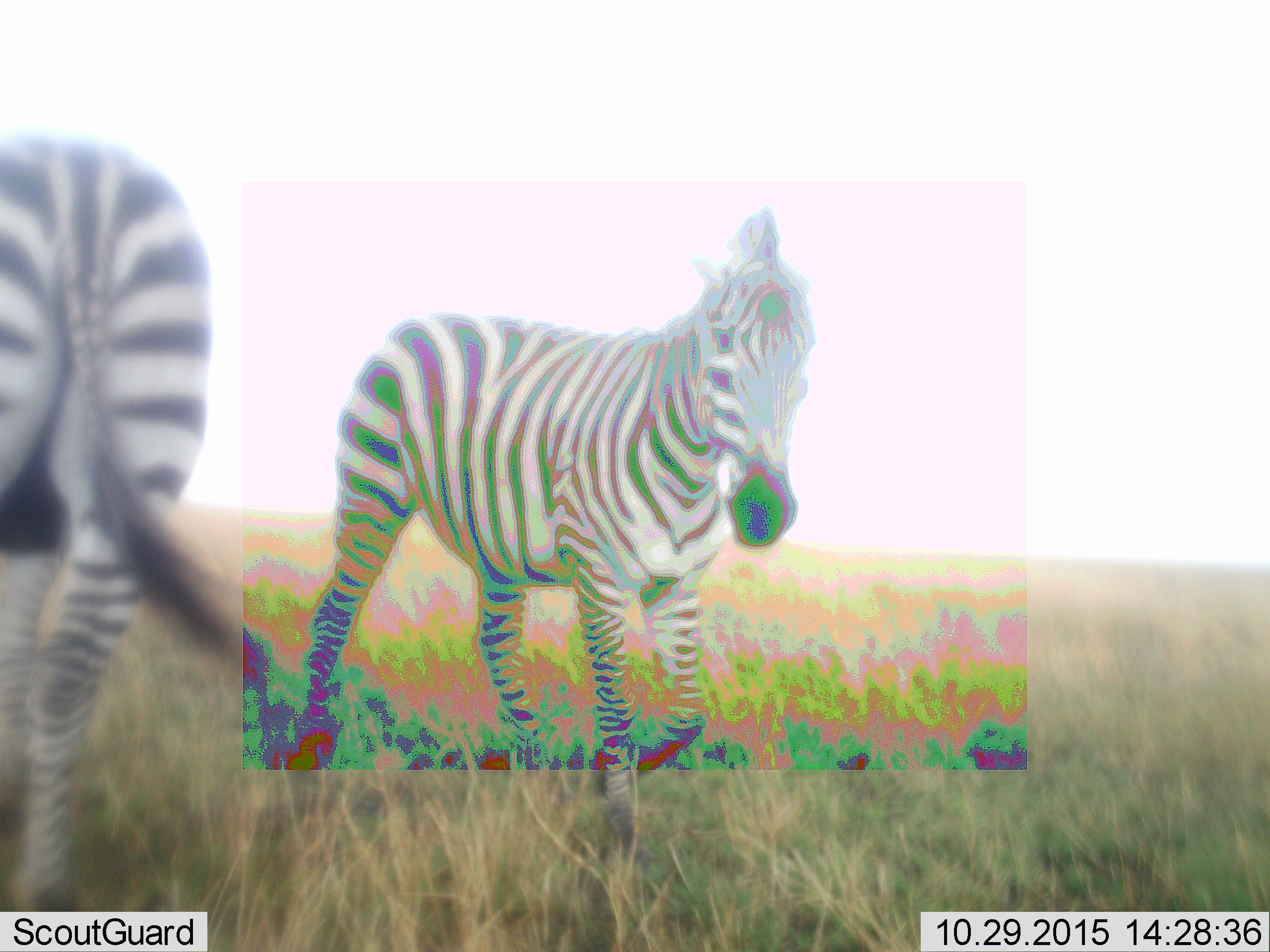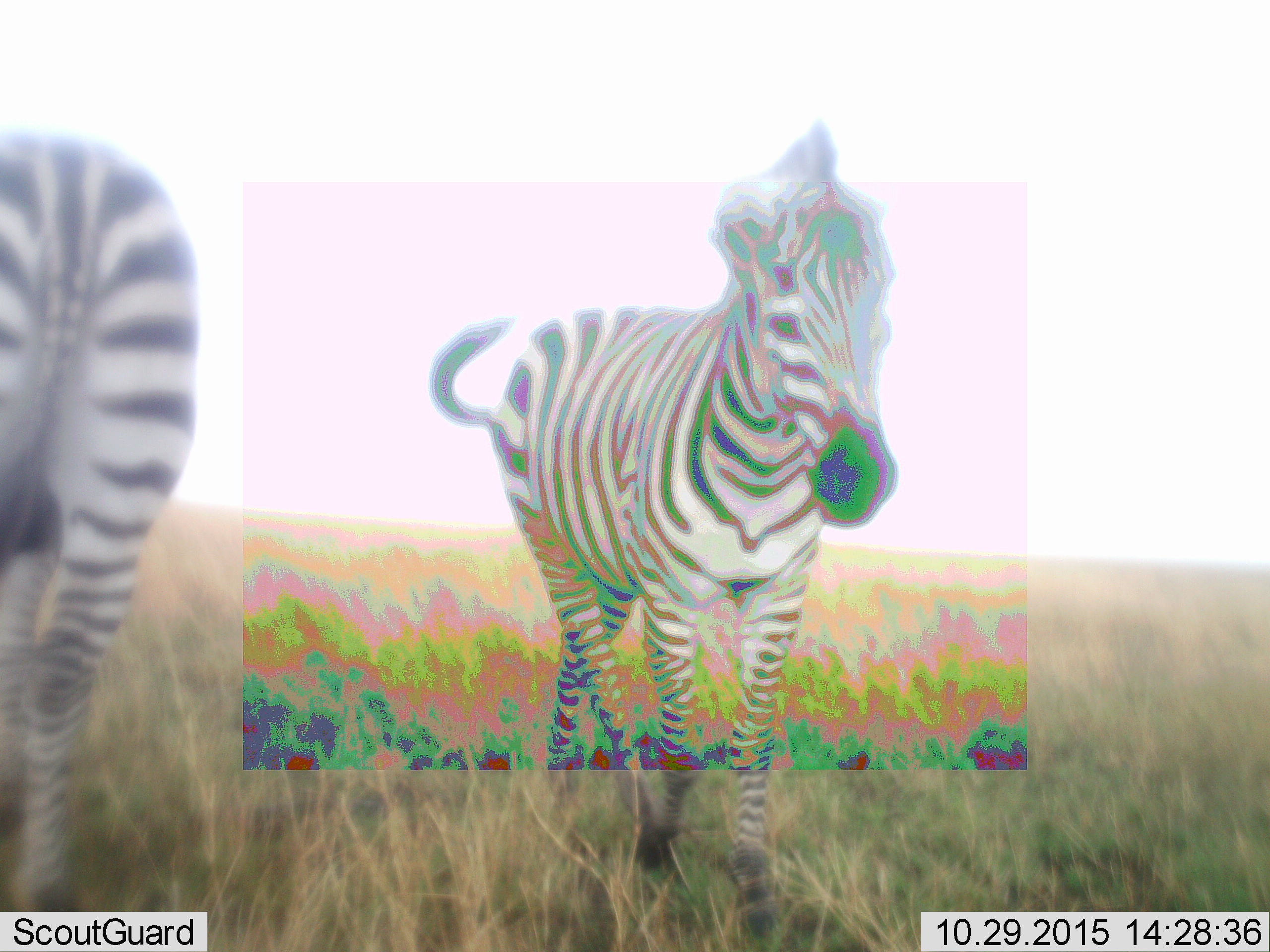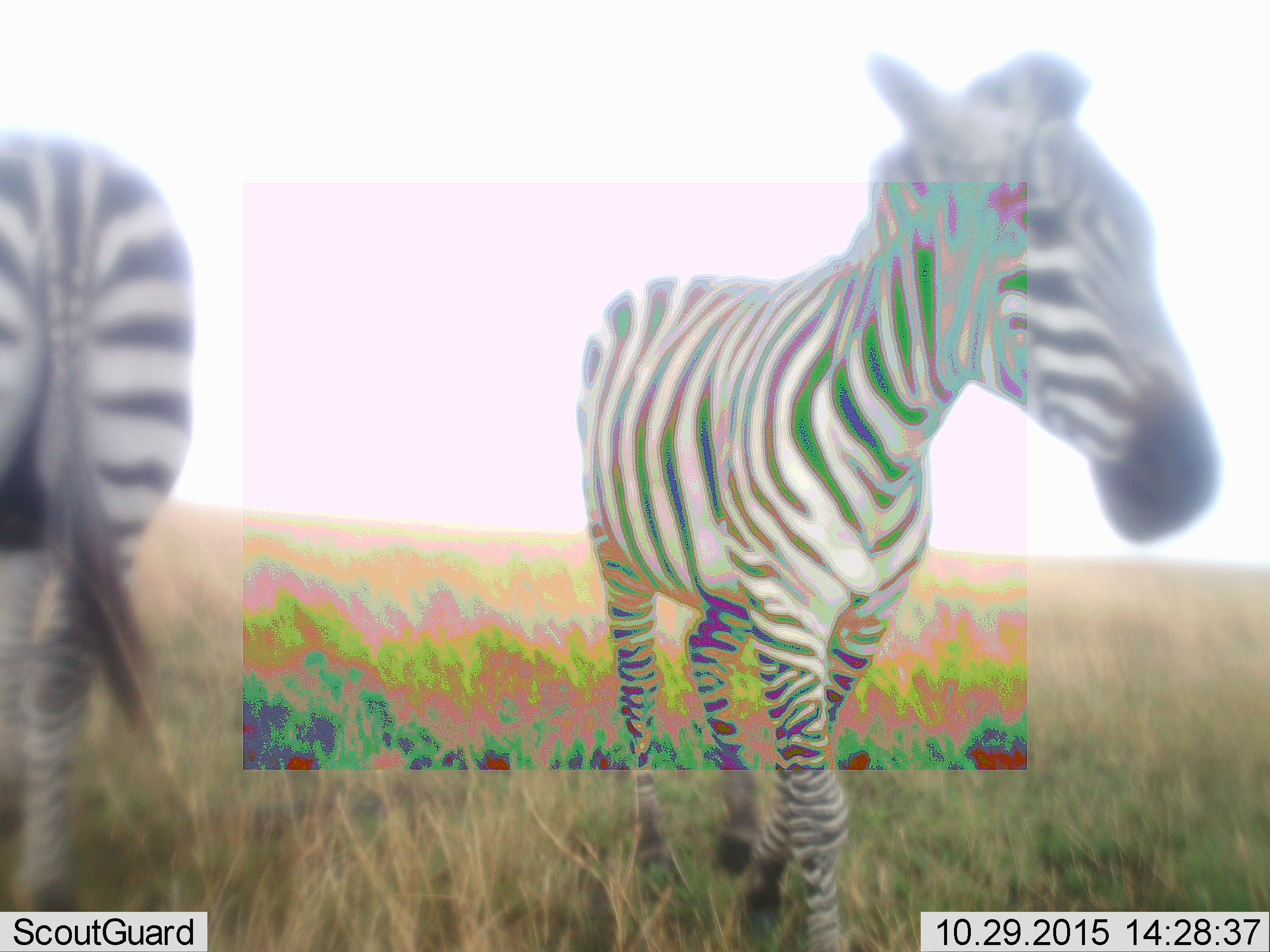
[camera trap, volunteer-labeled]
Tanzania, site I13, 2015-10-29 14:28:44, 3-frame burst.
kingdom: Animalia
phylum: Chordata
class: Mammalia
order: Perissodactyla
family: Equidae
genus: Equus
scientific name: Equus quagga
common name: plains zebra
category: zebra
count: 2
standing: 20%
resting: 0%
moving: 100%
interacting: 0%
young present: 0%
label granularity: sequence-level